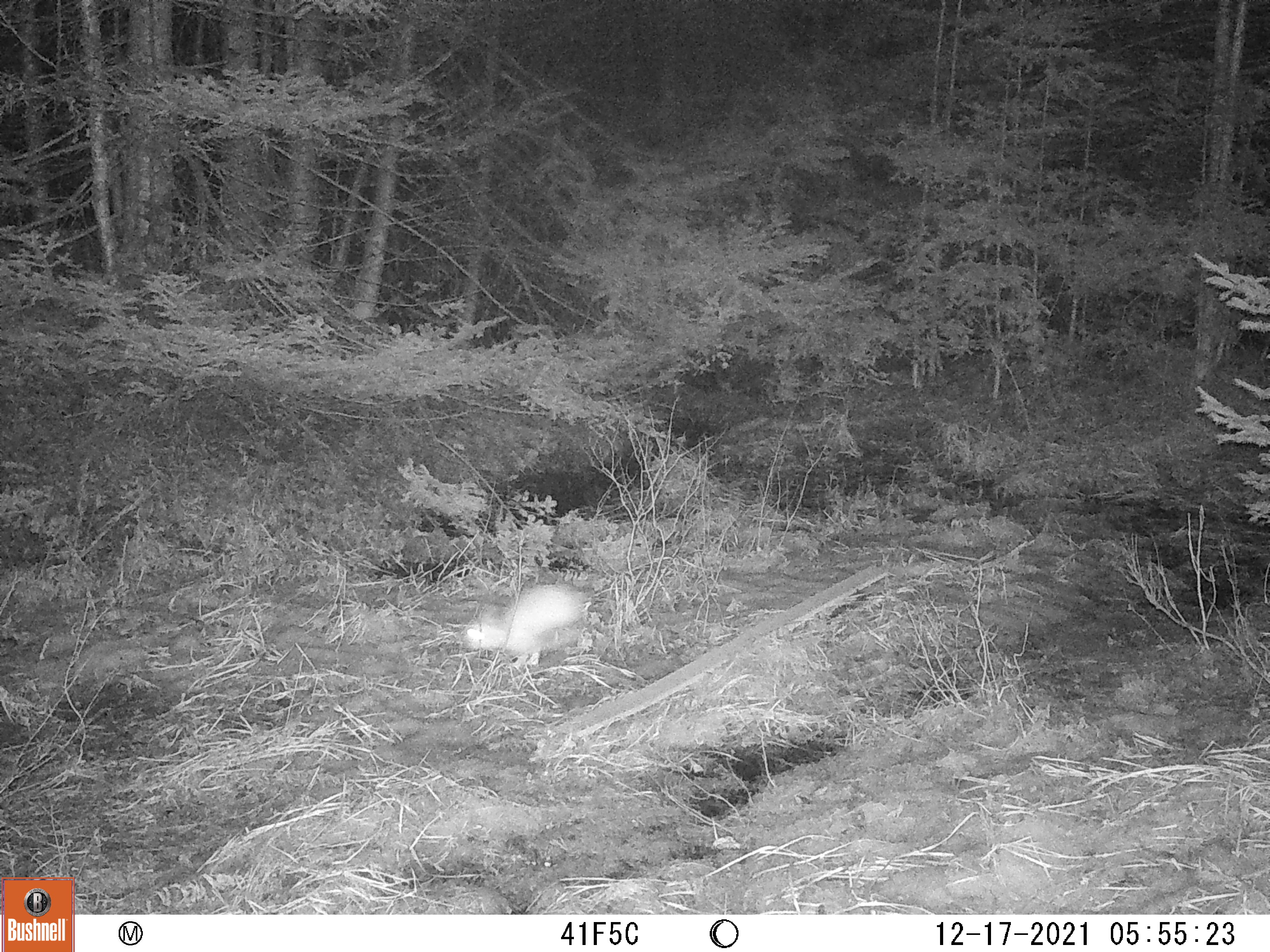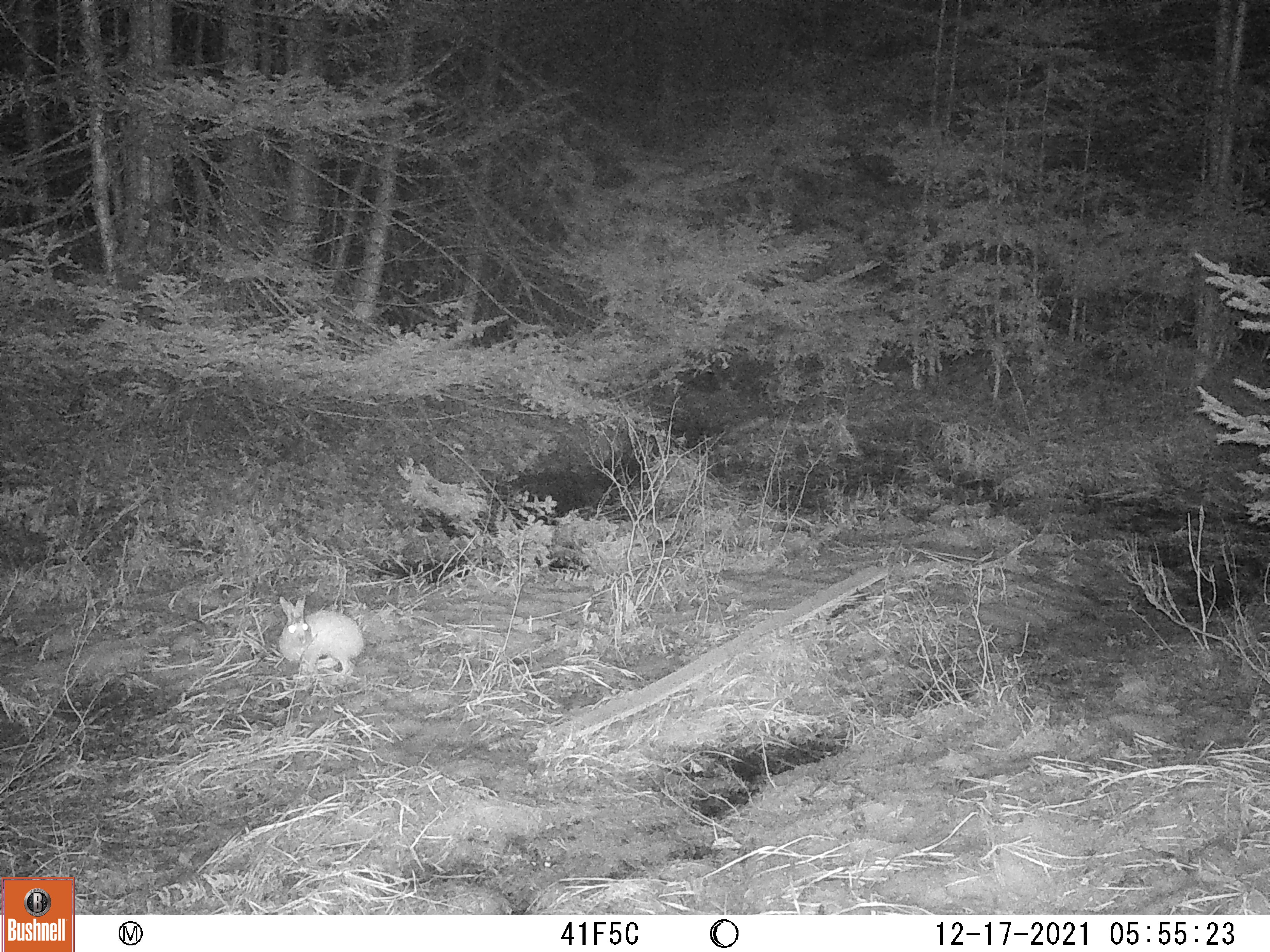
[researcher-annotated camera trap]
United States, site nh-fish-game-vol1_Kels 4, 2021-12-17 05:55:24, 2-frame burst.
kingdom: Animalia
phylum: Chordata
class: Mammalia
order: Lagomorpha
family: Leporidae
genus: Lepus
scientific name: Lepus americanus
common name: snowshoe hare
Snowshoe hare (Lepus americanus).